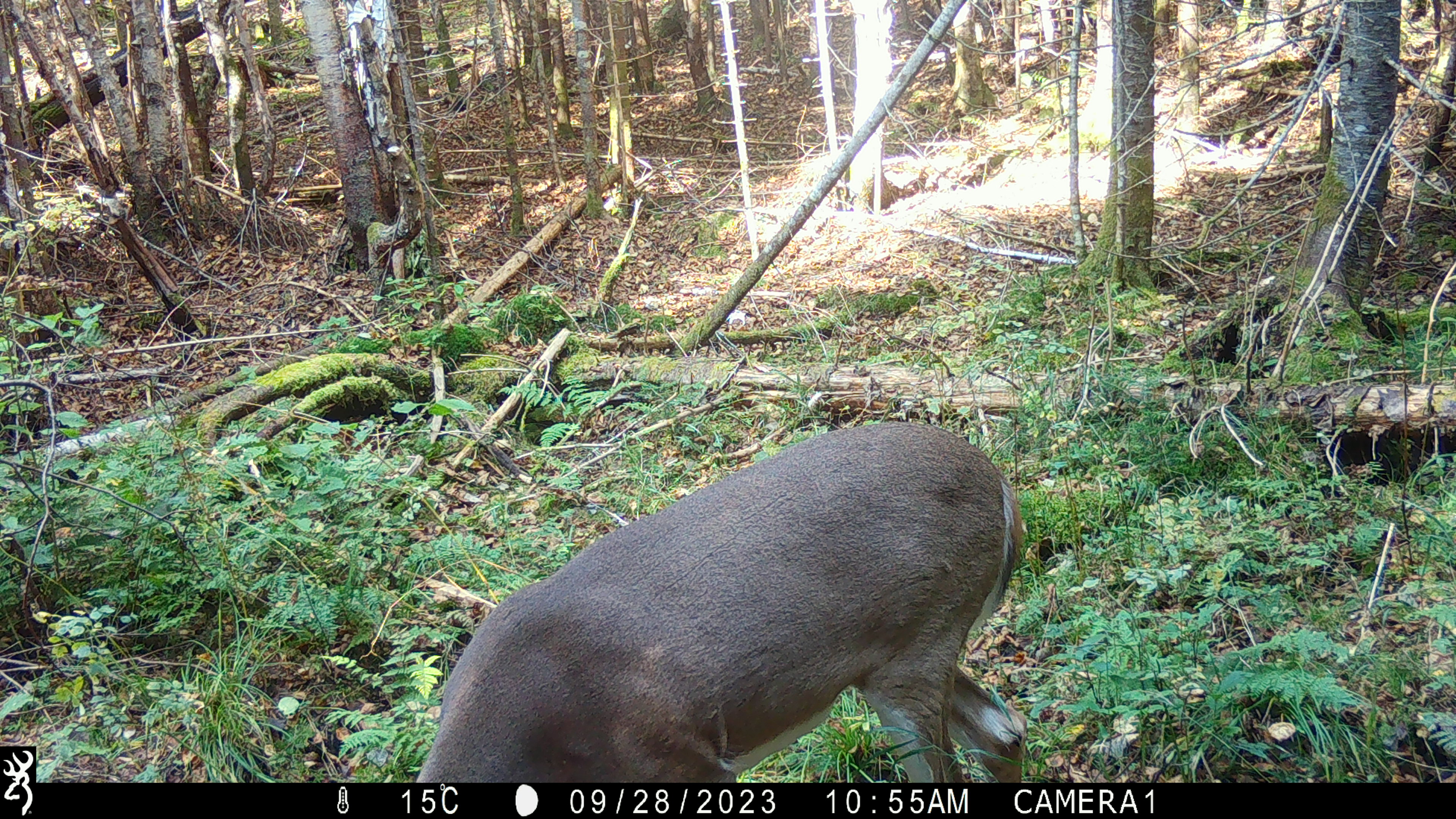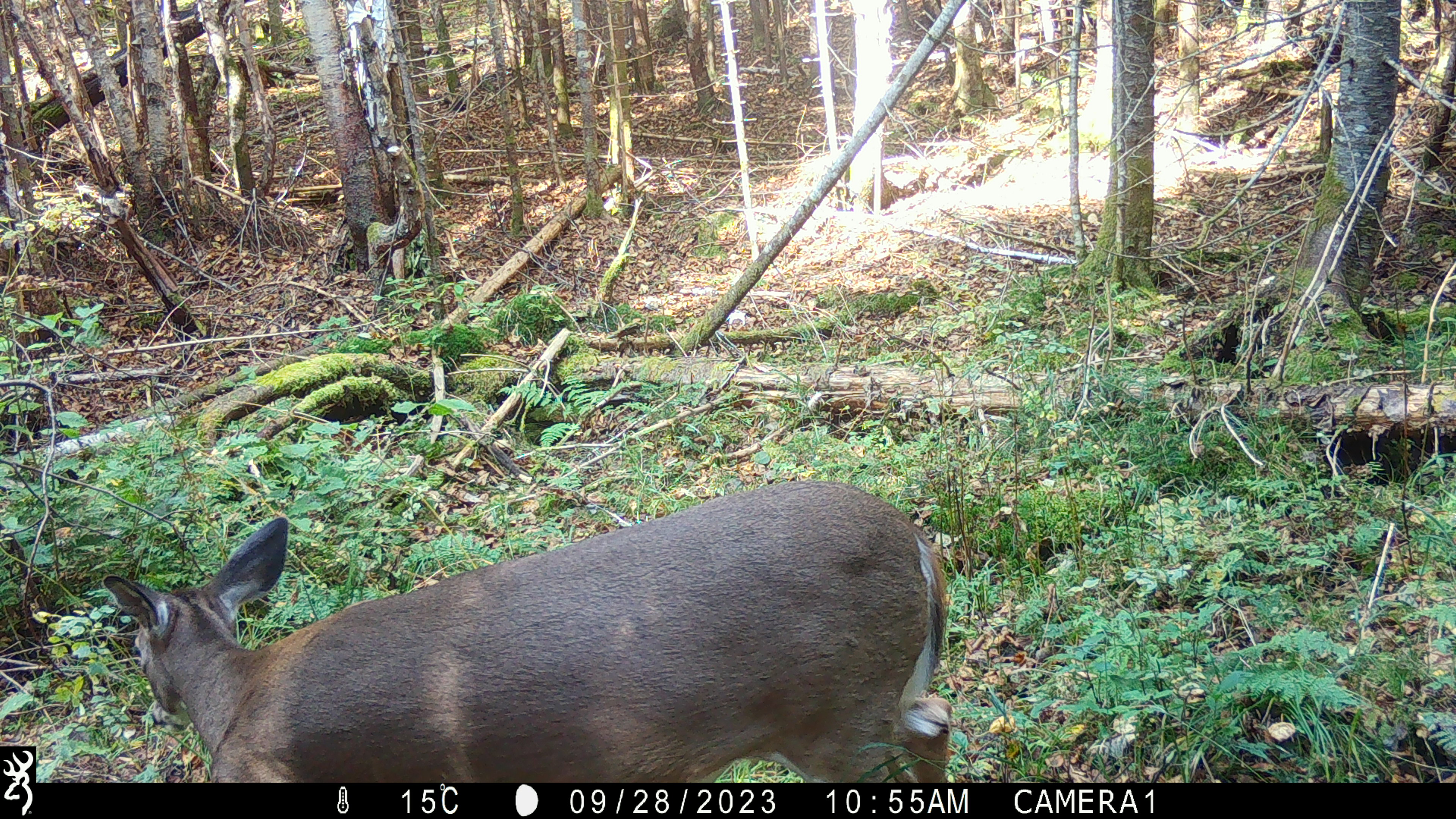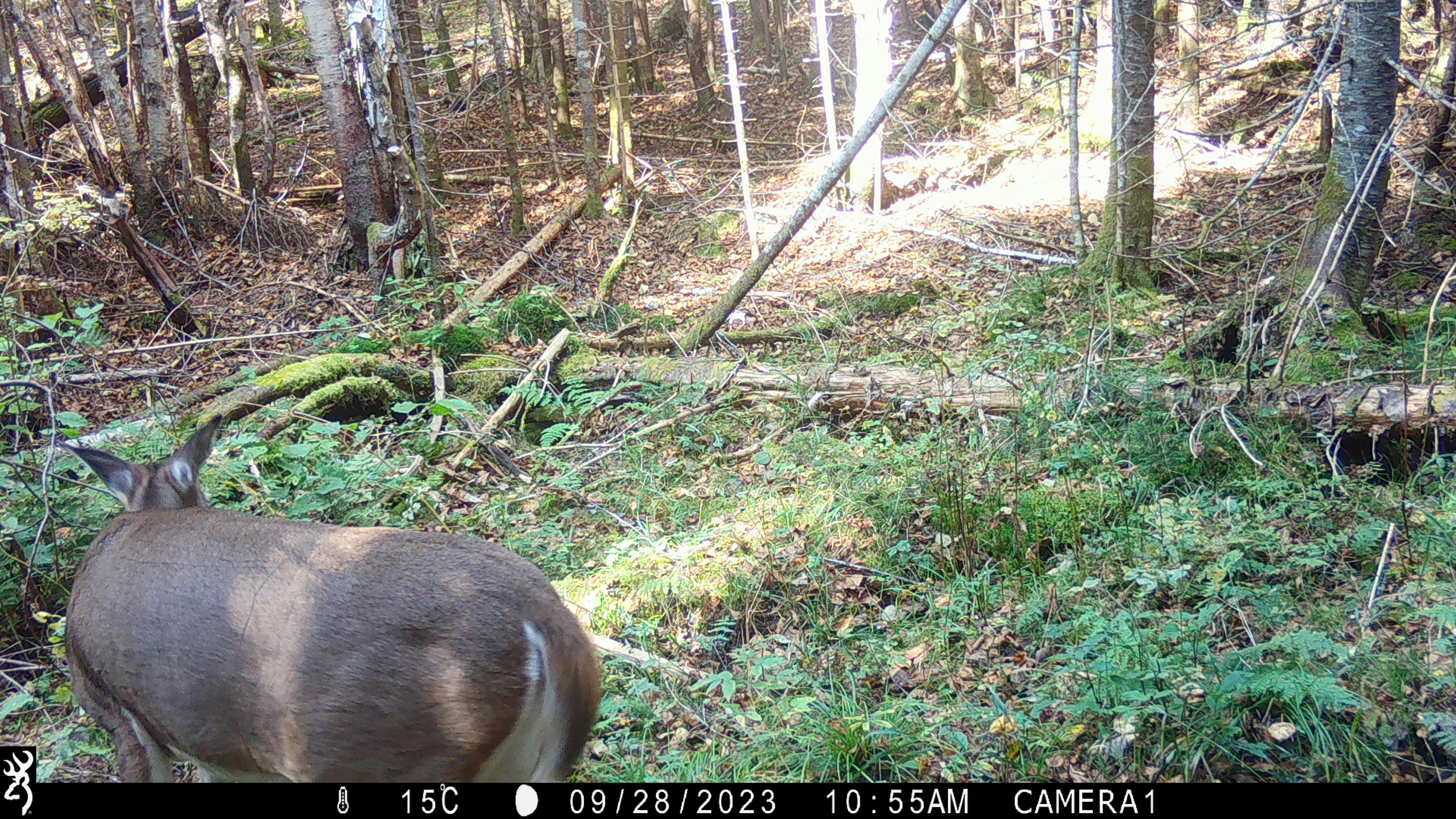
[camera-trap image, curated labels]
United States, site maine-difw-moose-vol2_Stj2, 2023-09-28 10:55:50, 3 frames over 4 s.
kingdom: Animalia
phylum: Chordata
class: Mammalia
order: Artiodactyla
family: Cervidae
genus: Odocoileus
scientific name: Odocoileus virginianus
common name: white-tailed deer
White-tailed deer (Odocoileus virginianus).